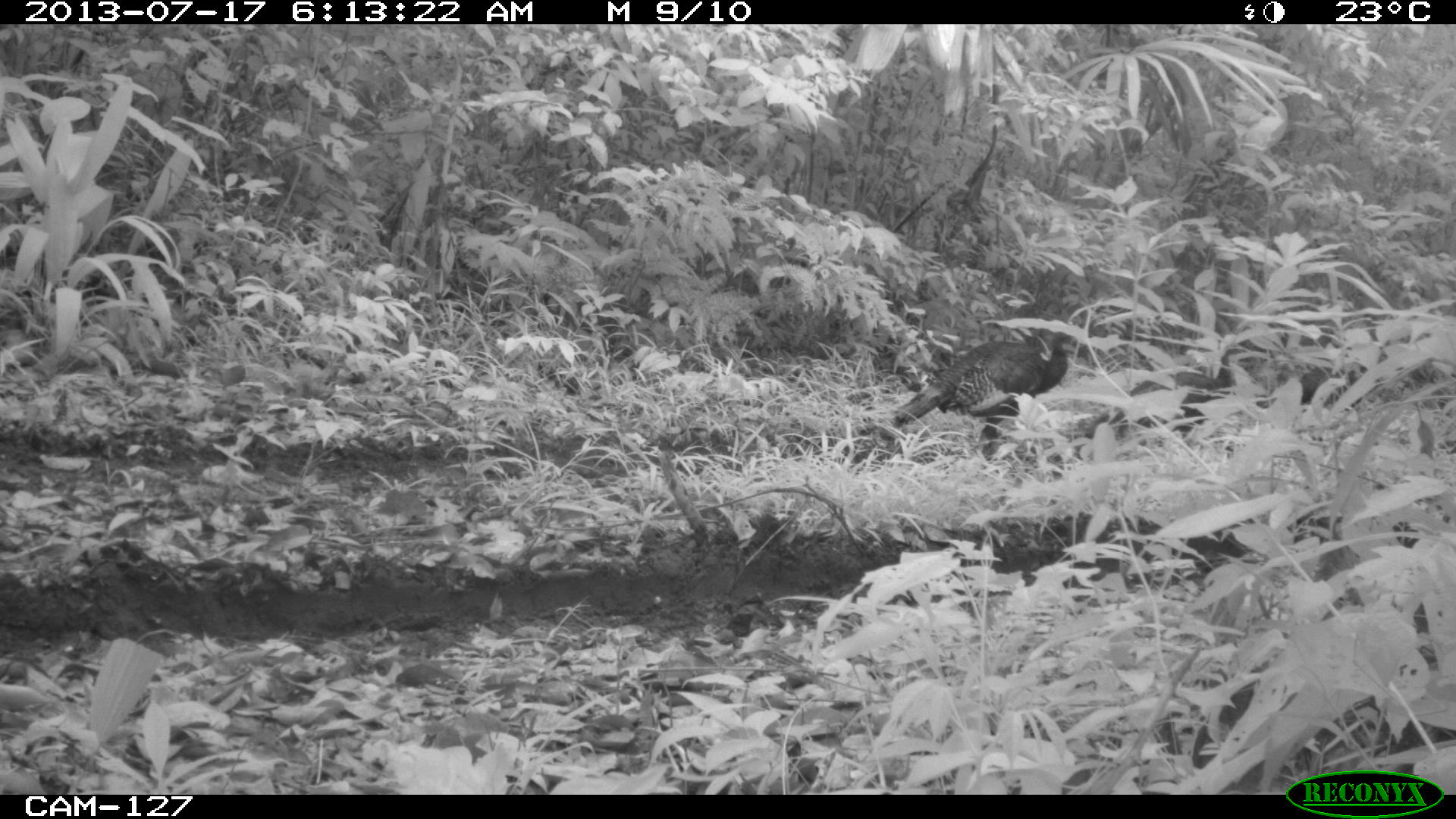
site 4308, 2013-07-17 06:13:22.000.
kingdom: Animalia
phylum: Chordata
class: Aves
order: Galliformes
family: Phasianidae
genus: Meleagris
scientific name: Meleagris ocellata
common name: ocellated turkey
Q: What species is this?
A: Meleagris ocellata (ocellated turkey).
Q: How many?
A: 3.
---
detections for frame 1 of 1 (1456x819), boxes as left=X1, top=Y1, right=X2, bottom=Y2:
meleagris ocellata: left=890, top=324, right=1070, bottom=458